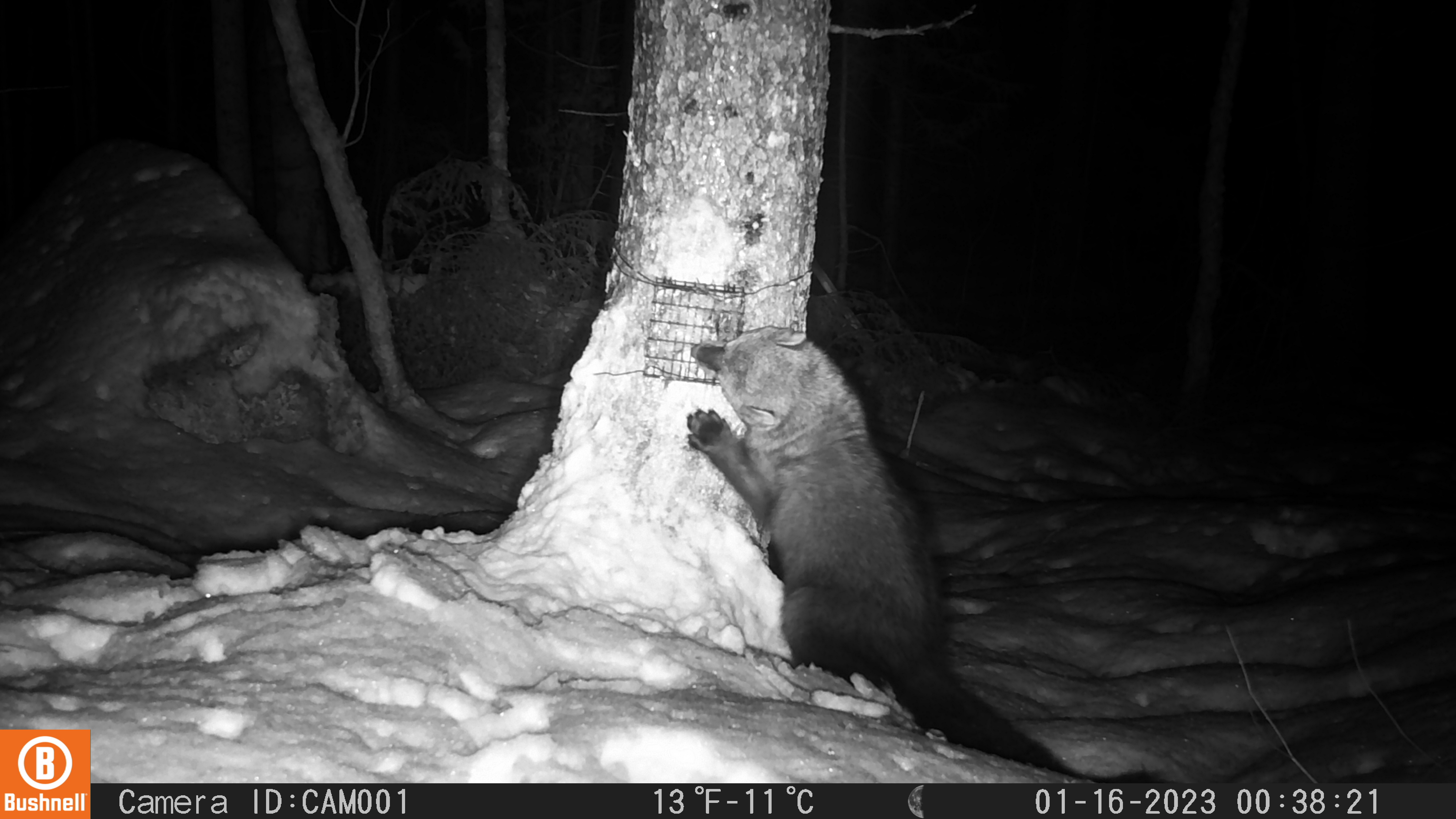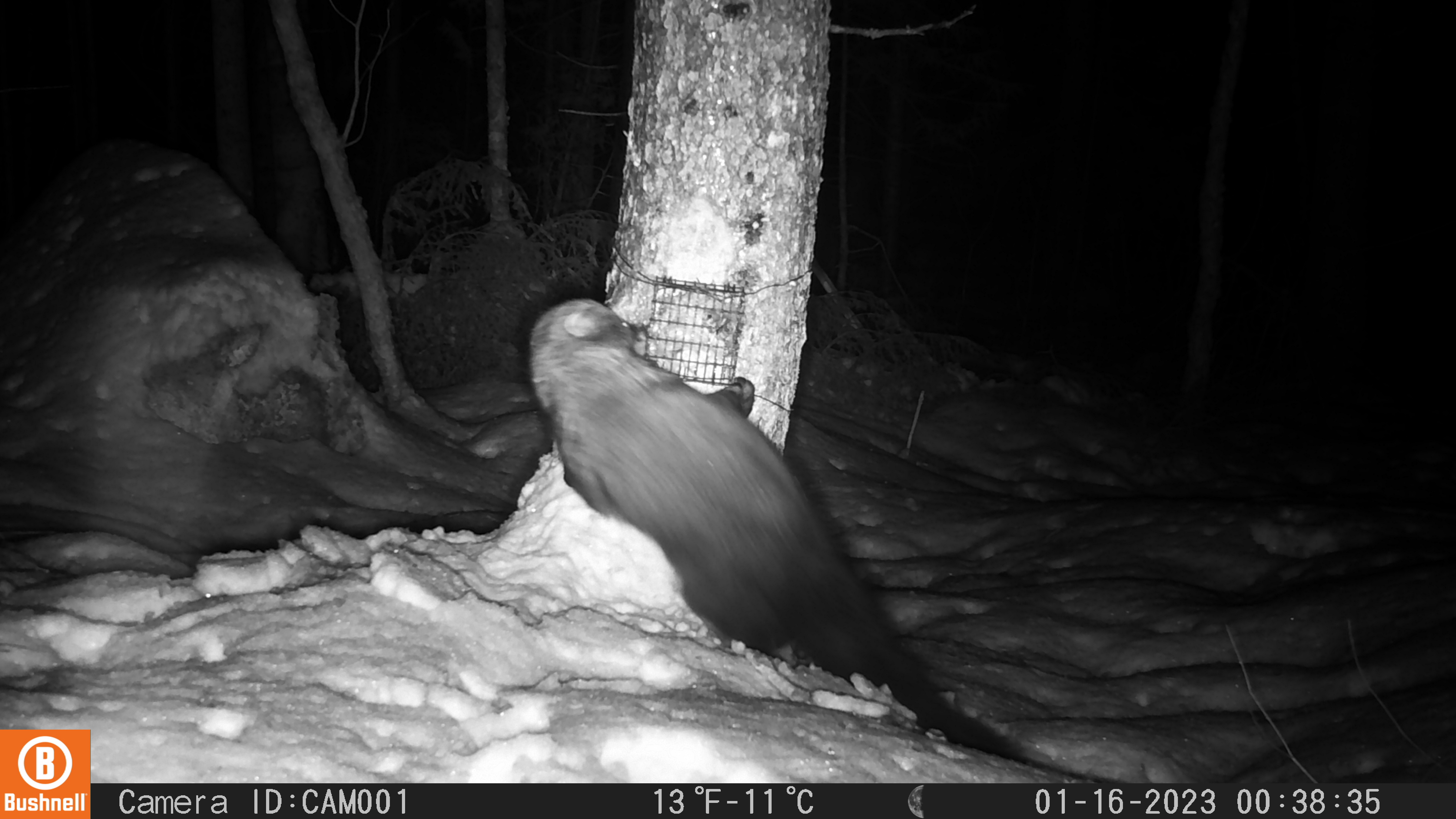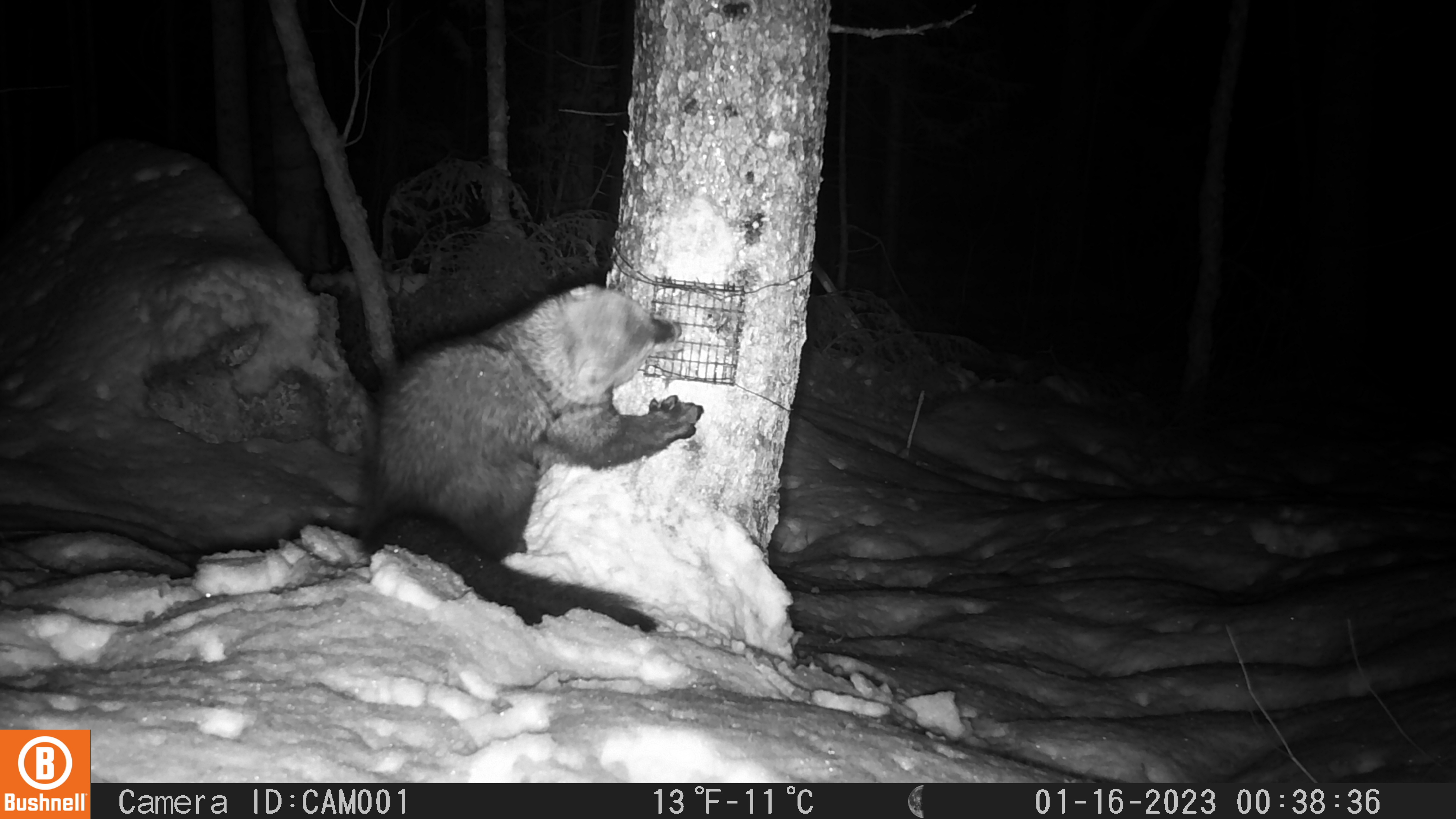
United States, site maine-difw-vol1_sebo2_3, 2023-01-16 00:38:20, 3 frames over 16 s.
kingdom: Animalia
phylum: Chordata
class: Mammalia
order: Carnivora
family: Mustelidae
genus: Pekania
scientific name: Pekania pennanti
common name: fisher